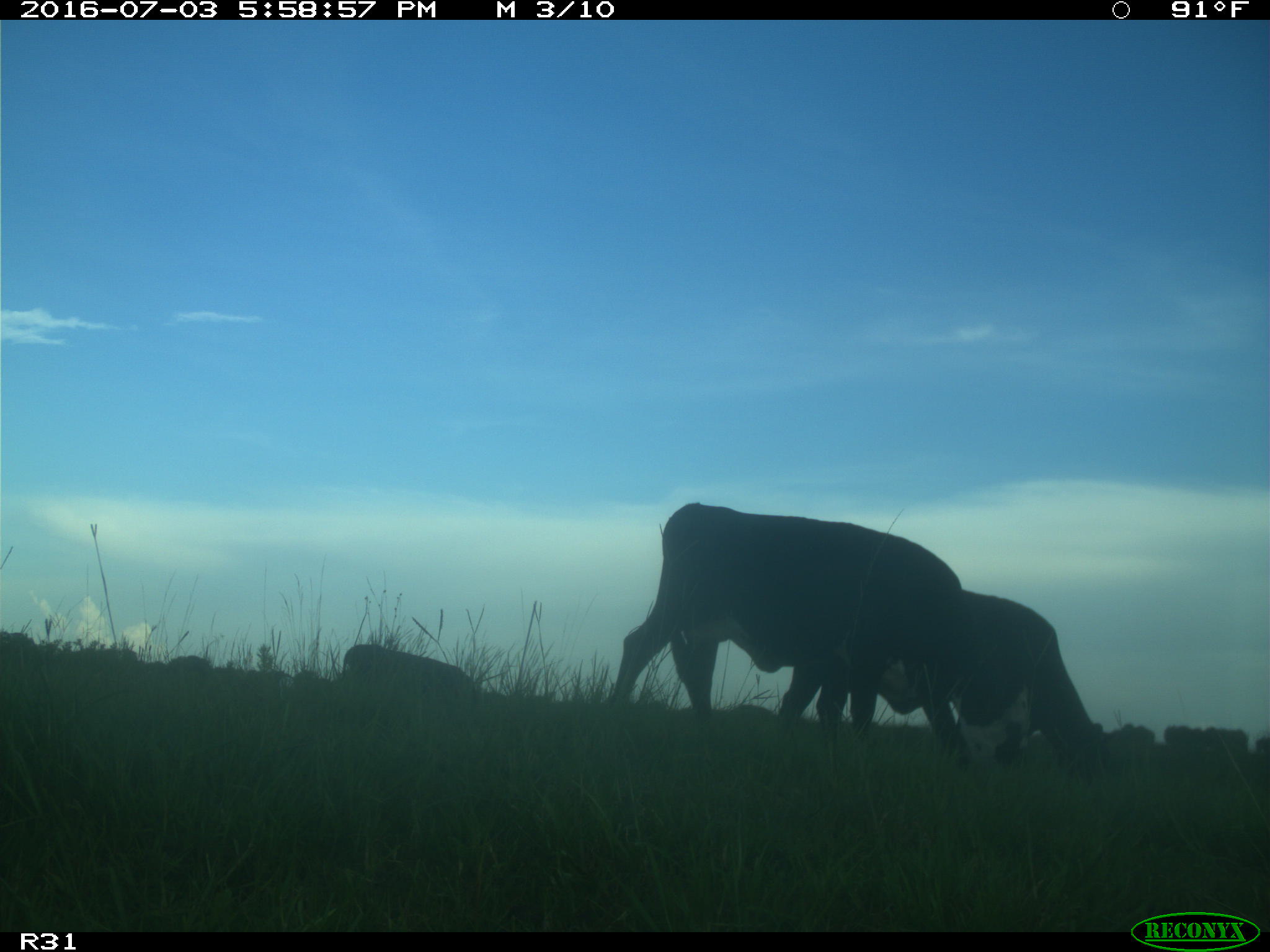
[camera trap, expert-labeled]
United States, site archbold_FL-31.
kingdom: Animalia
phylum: Chordata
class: Mammalia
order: Artiodactyla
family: Bovidae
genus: Bos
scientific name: Bos taurus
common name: domestic cow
Bos taurus (domestic cow).